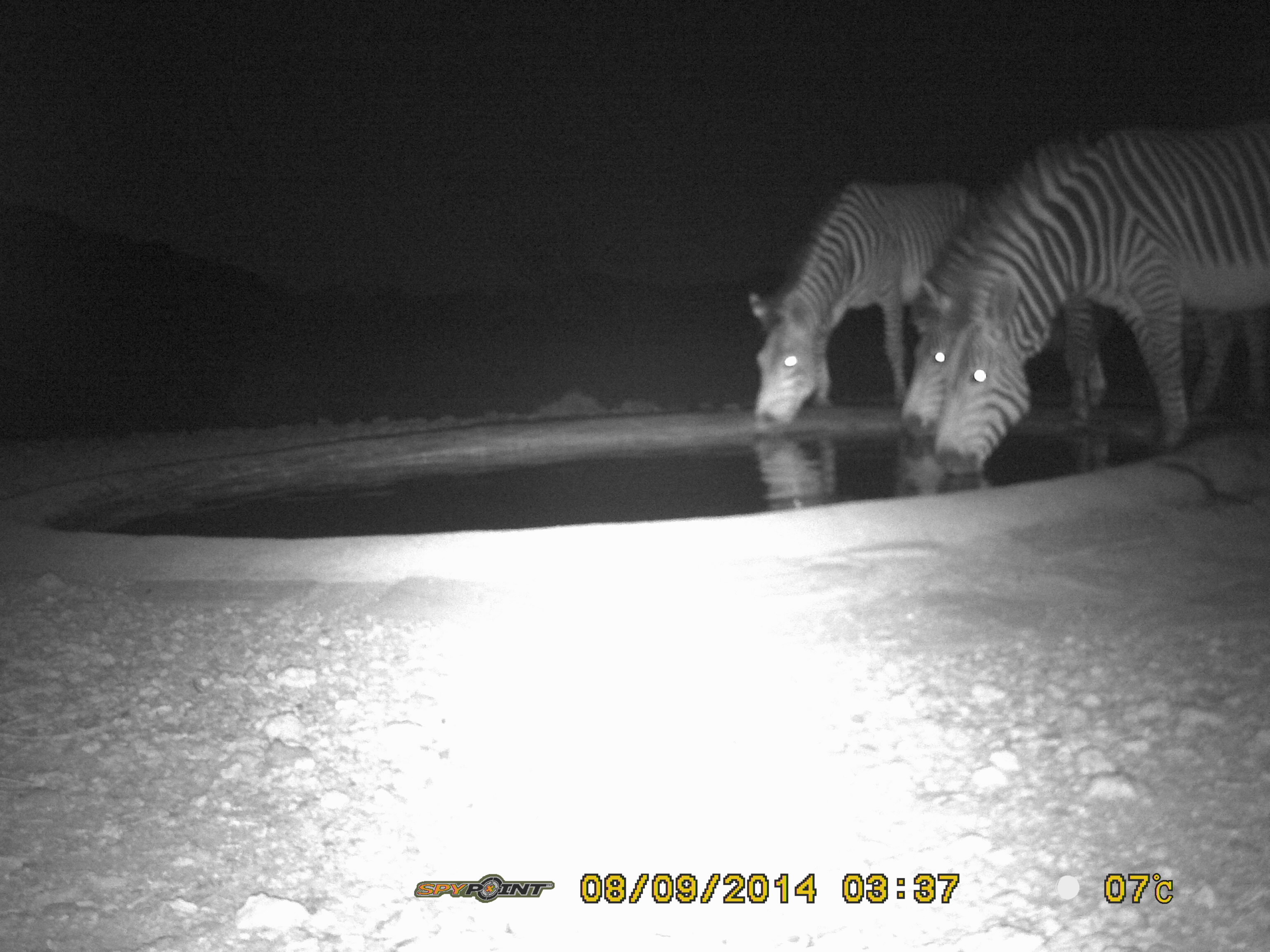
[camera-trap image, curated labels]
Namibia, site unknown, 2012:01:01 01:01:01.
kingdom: Animalia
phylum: Chordata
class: Mammalia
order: Perissodactyla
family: Equidae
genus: Equus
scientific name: Equus zebra hartmannae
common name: hartmann's mountain zebra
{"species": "Equus zebra hartmannae (hartmann's mountain zebra)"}